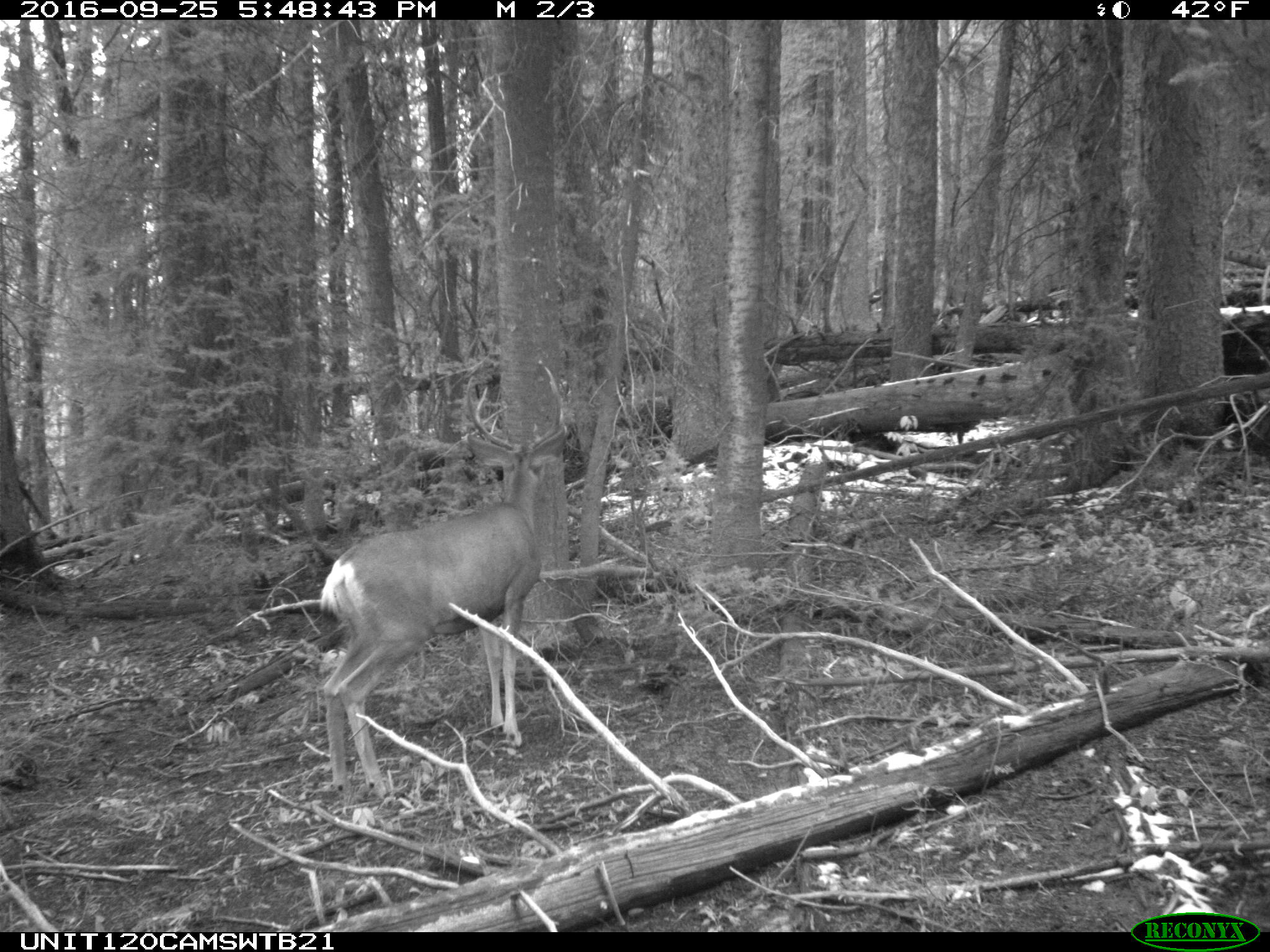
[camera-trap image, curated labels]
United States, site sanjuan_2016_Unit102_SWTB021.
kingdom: Animalia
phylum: Chordata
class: Mammalia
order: Artiodactyla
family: Cervidae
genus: Odocoileus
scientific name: Odocoileus hemionus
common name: mule deer